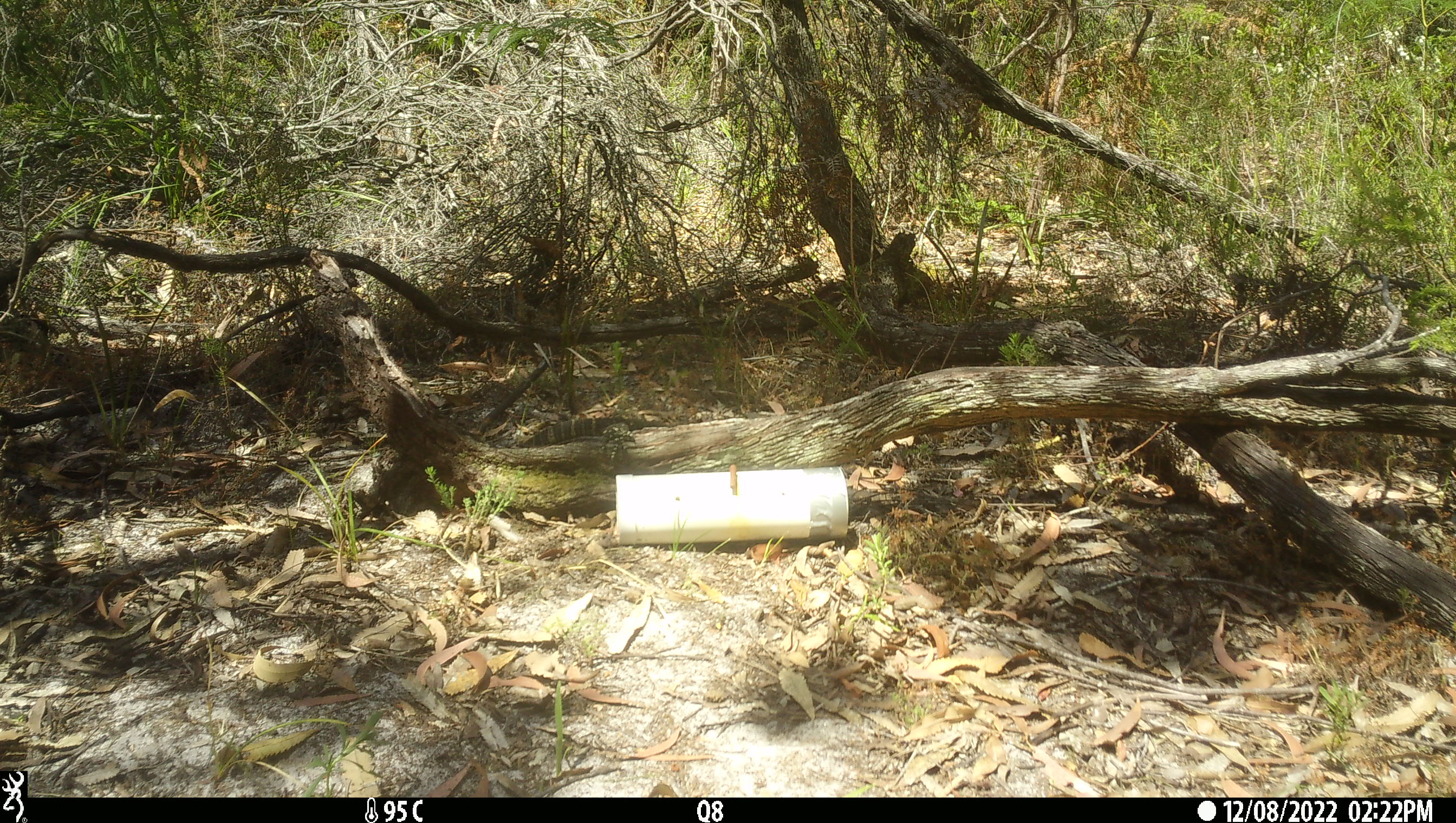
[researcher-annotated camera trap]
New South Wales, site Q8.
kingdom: Animalia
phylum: Chordata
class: Reptilia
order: Squamata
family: Varanidae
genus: Varanus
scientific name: Varanus varius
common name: lace monitor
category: goanna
Goanna (lace monitor) (Varanus varius).